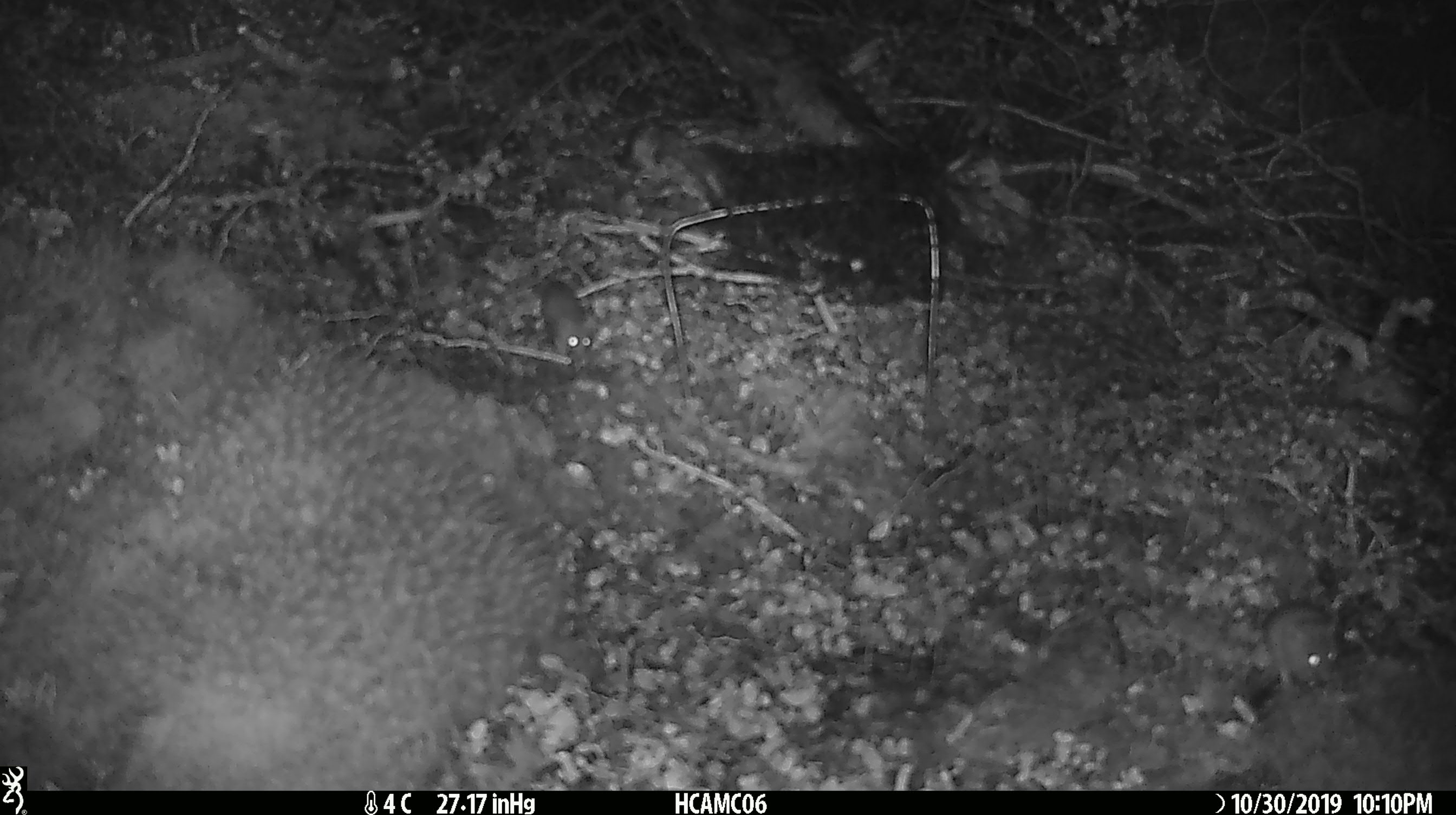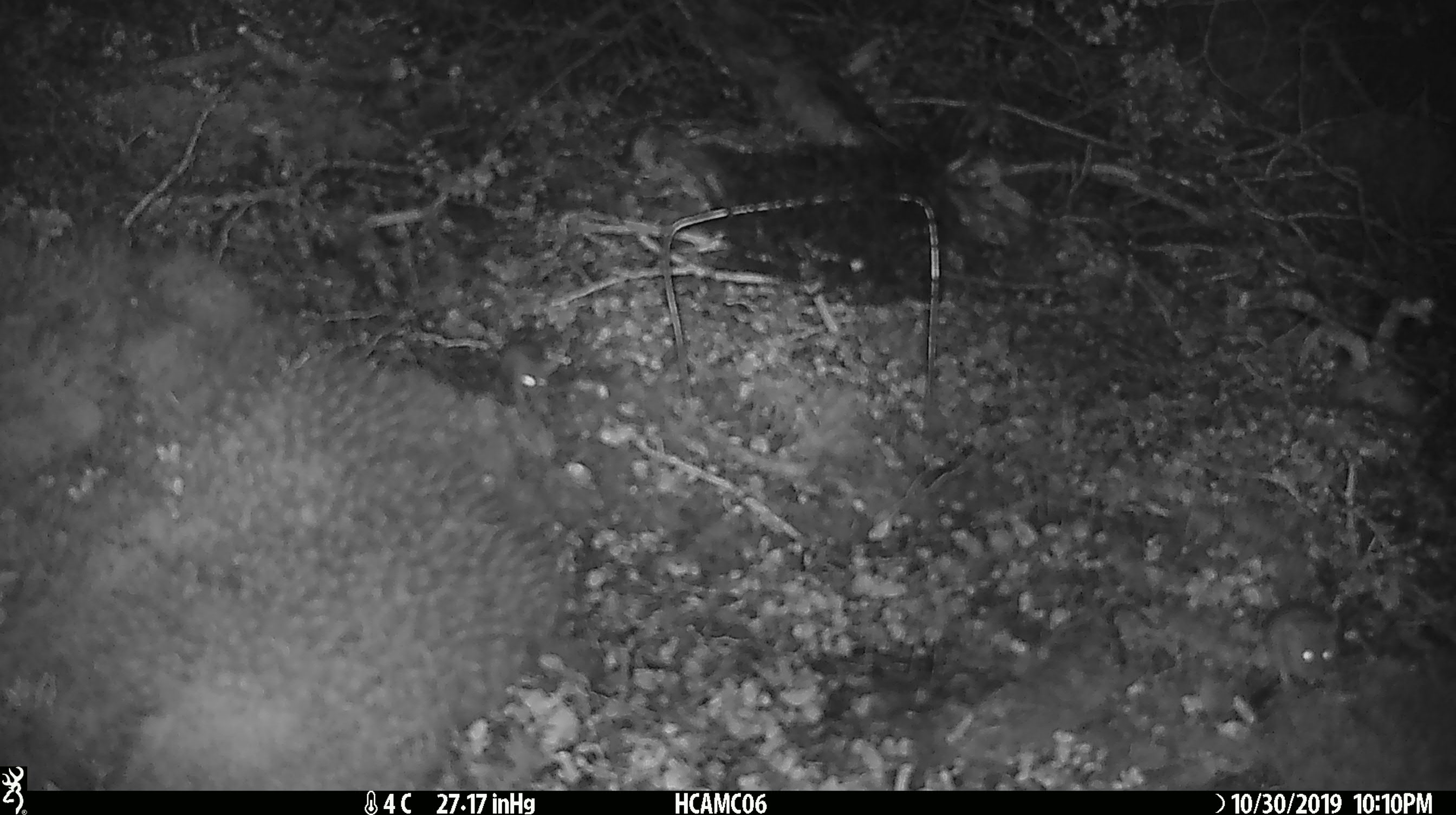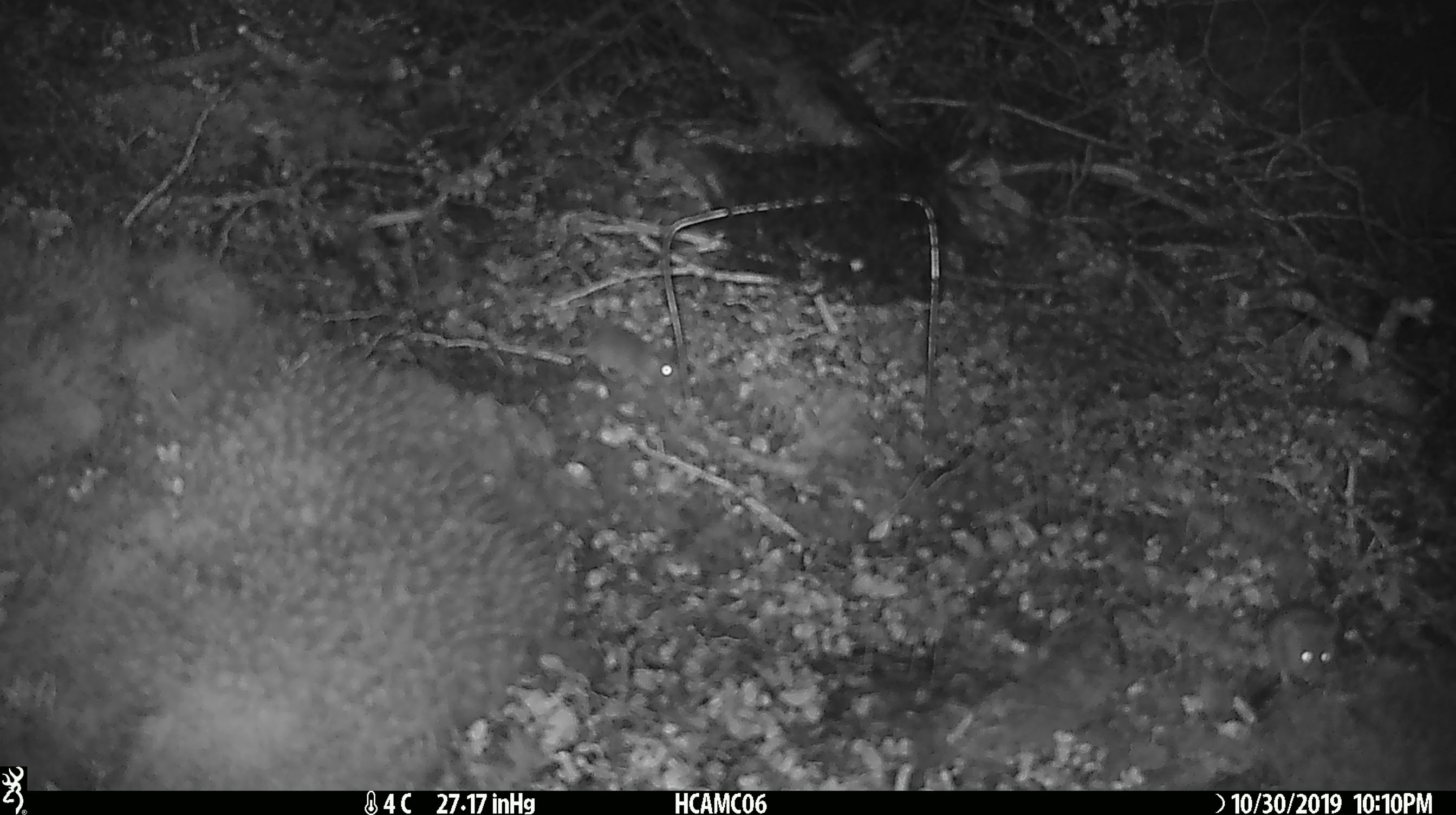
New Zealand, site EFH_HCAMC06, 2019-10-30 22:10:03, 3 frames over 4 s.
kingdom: Animalia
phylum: Chordata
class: Mammalia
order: Rodentia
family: Muridae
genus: Mus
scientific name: Mus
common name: mouse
Mouse (Mus).